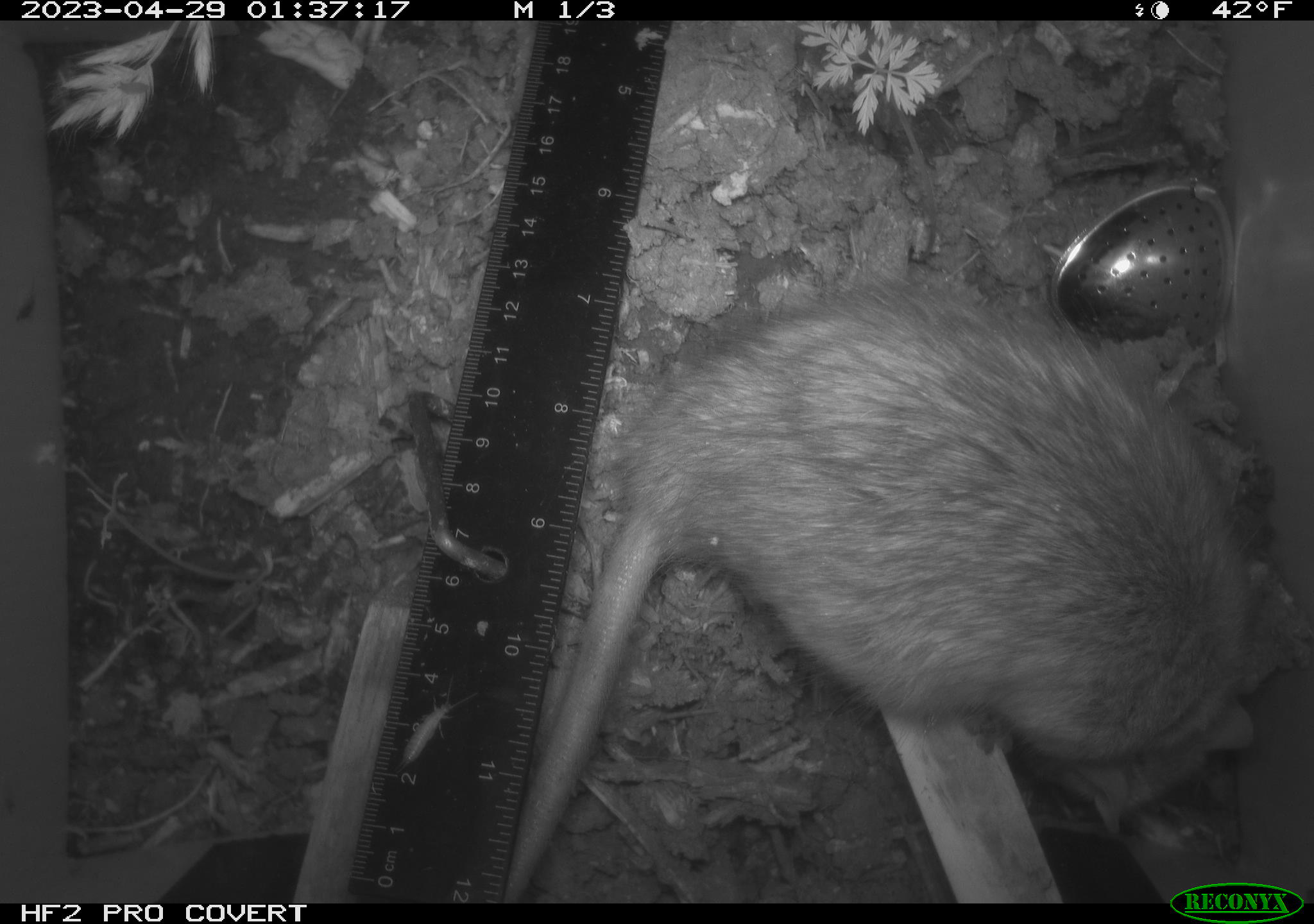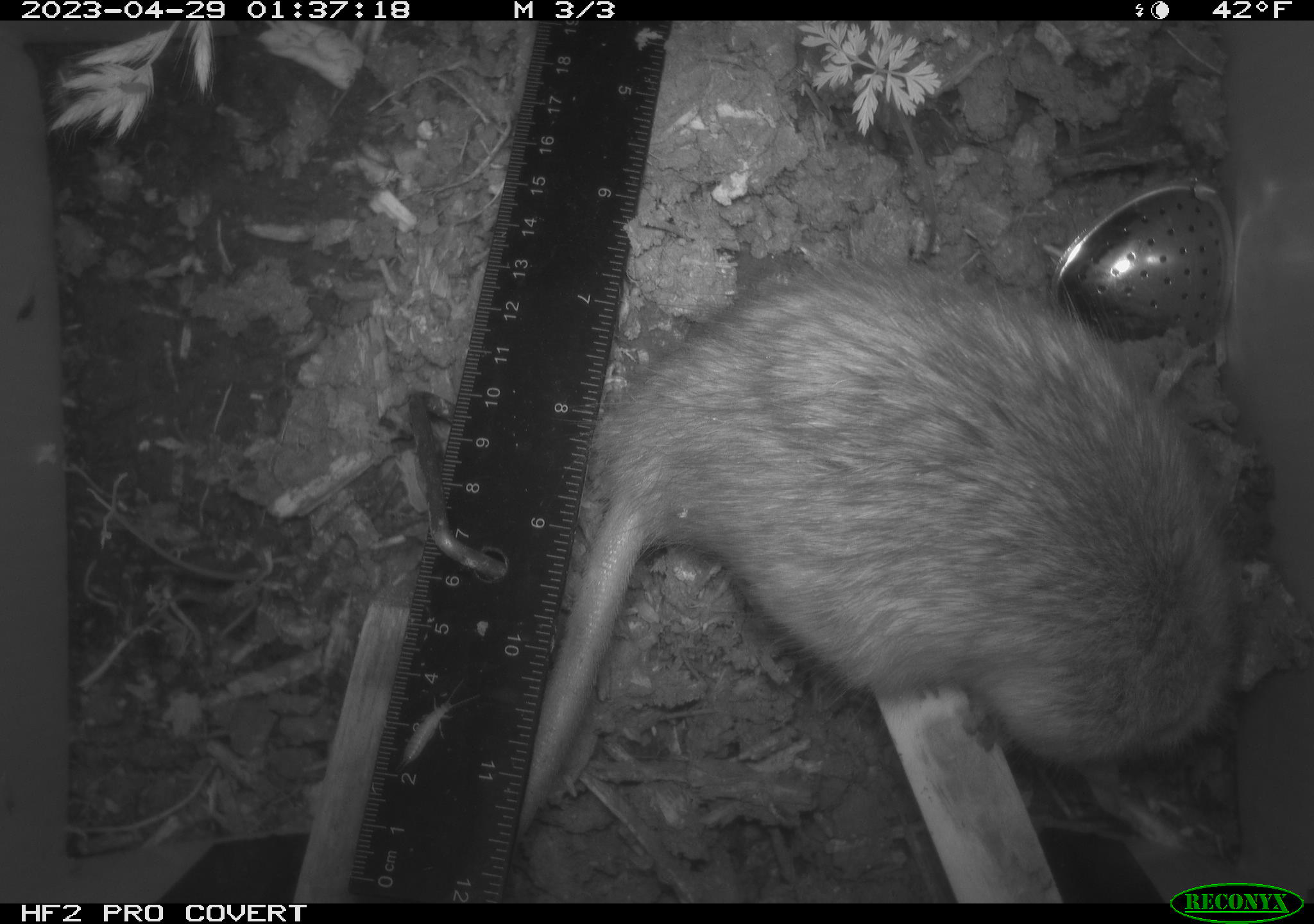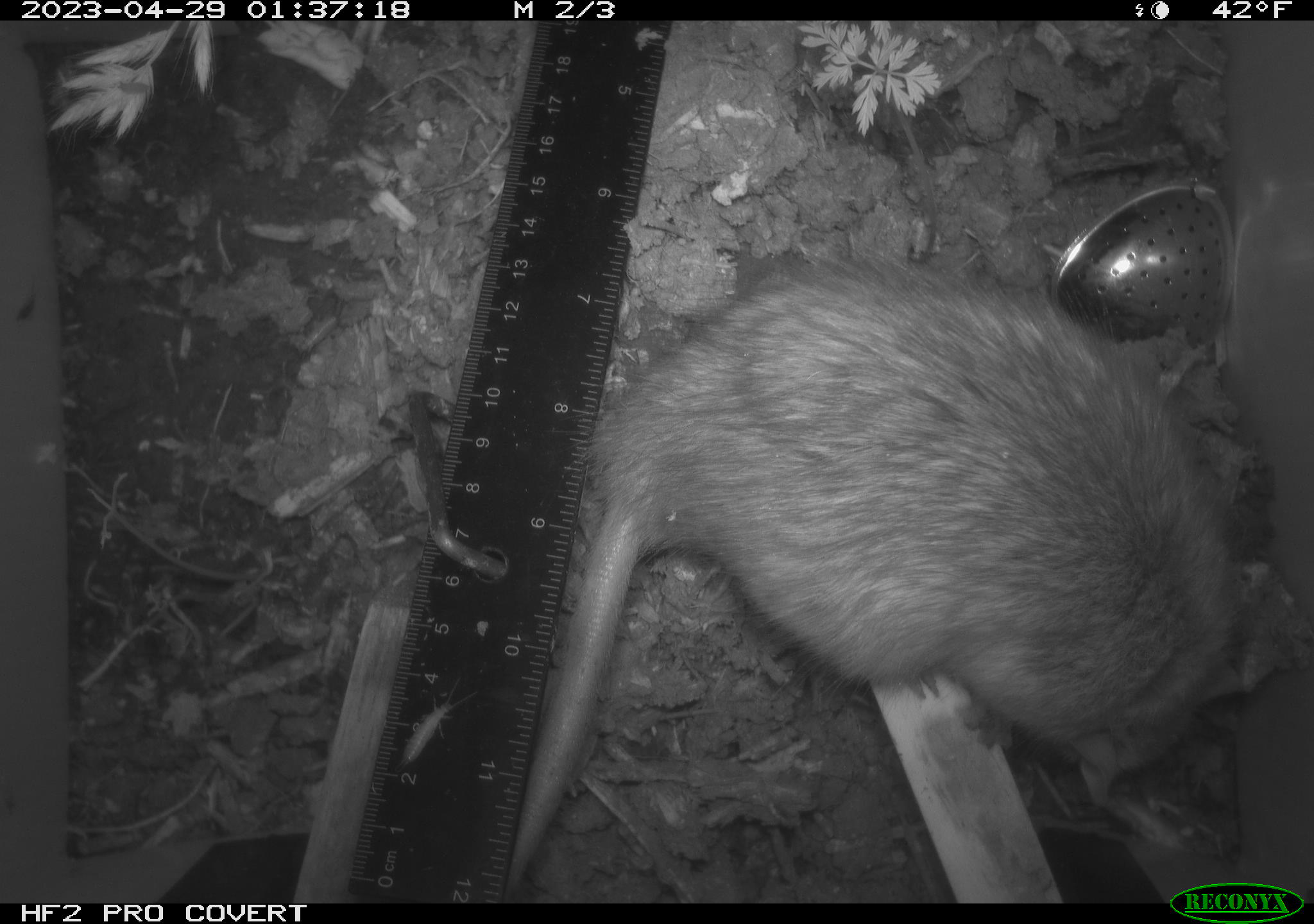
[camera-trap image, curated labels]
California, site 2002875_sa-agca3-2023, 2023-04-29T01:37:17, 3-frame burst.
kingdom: Animalia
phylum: Chordata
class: Mammalia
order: Rodentia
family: Muridae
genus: Rattus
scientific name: Rattus rattus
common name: house rat